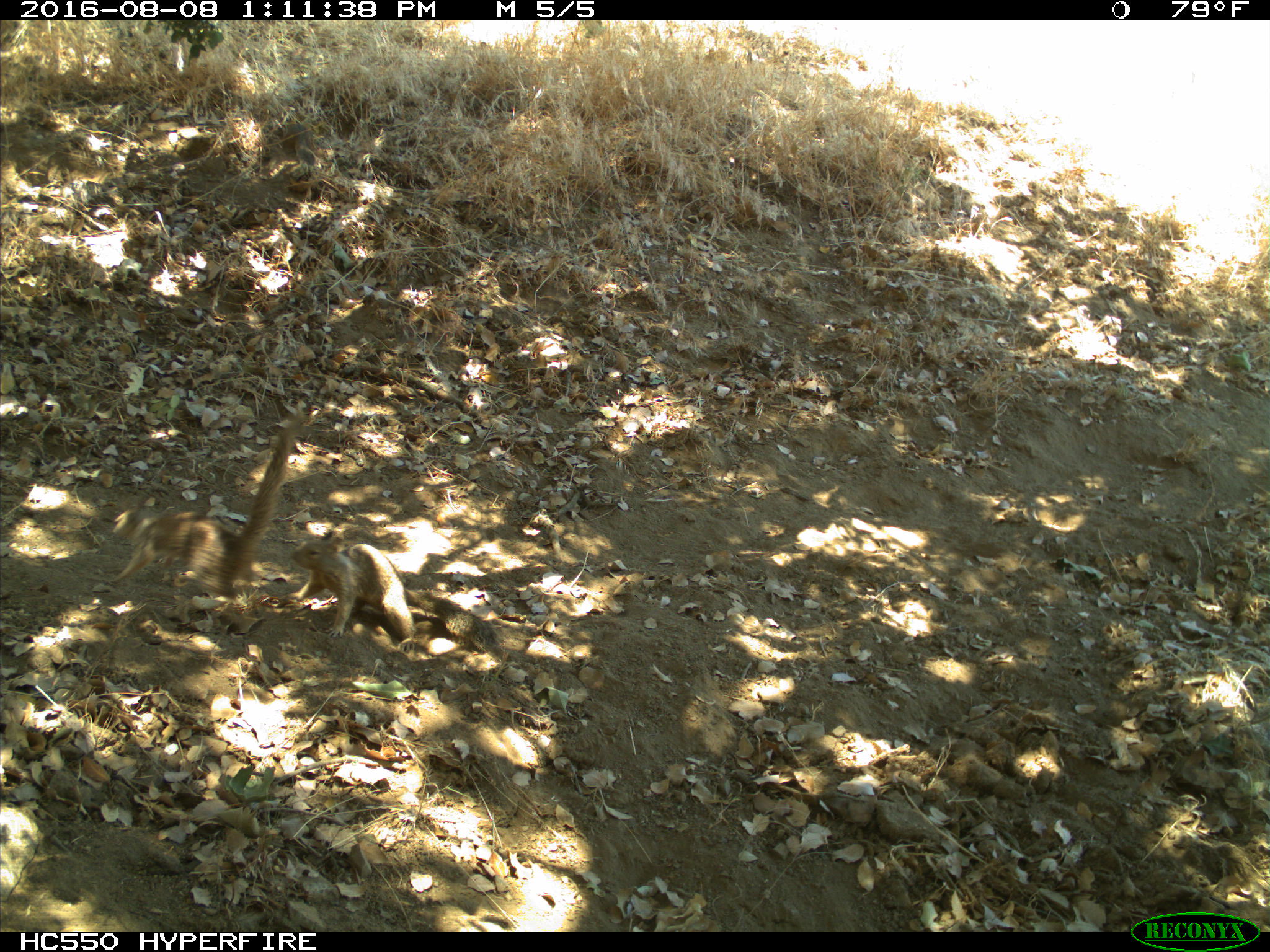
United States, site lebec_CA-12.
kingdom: Animalia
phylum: Chordata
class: Mammalia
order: Rodentia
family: Sciuridae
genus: Otospermophilus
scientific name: Otospermophilus beecheyi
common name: california ground squirrel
Otospermophilus beecheyi (california ground squirrel).